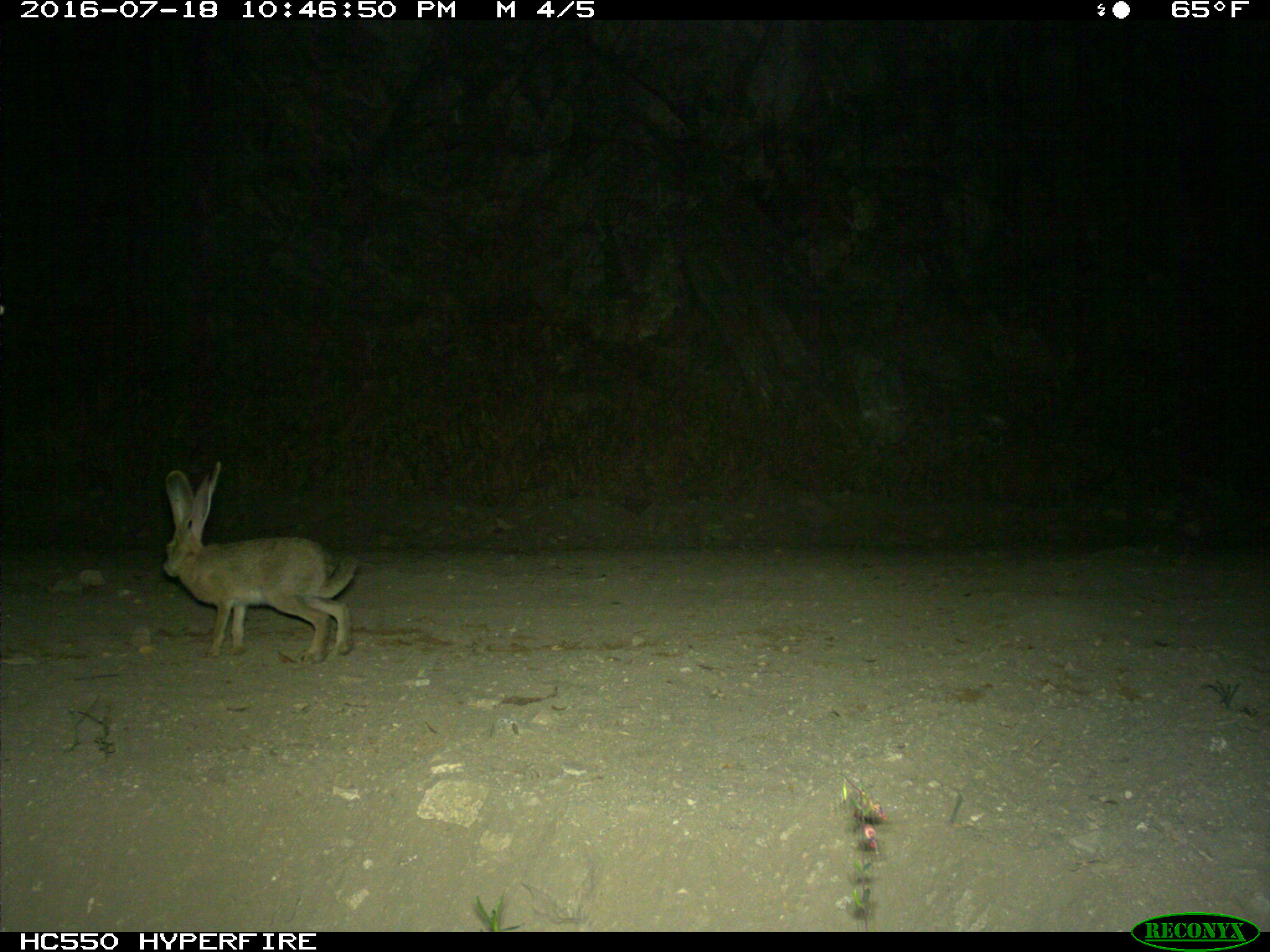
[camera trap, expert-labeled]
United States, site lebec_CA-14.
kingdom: Animalia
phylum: Chordata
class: Mammalia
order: Lagomorpha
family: Leporidae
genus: Lepus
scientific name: Lepus californicus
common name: black-tailed jackrabbit